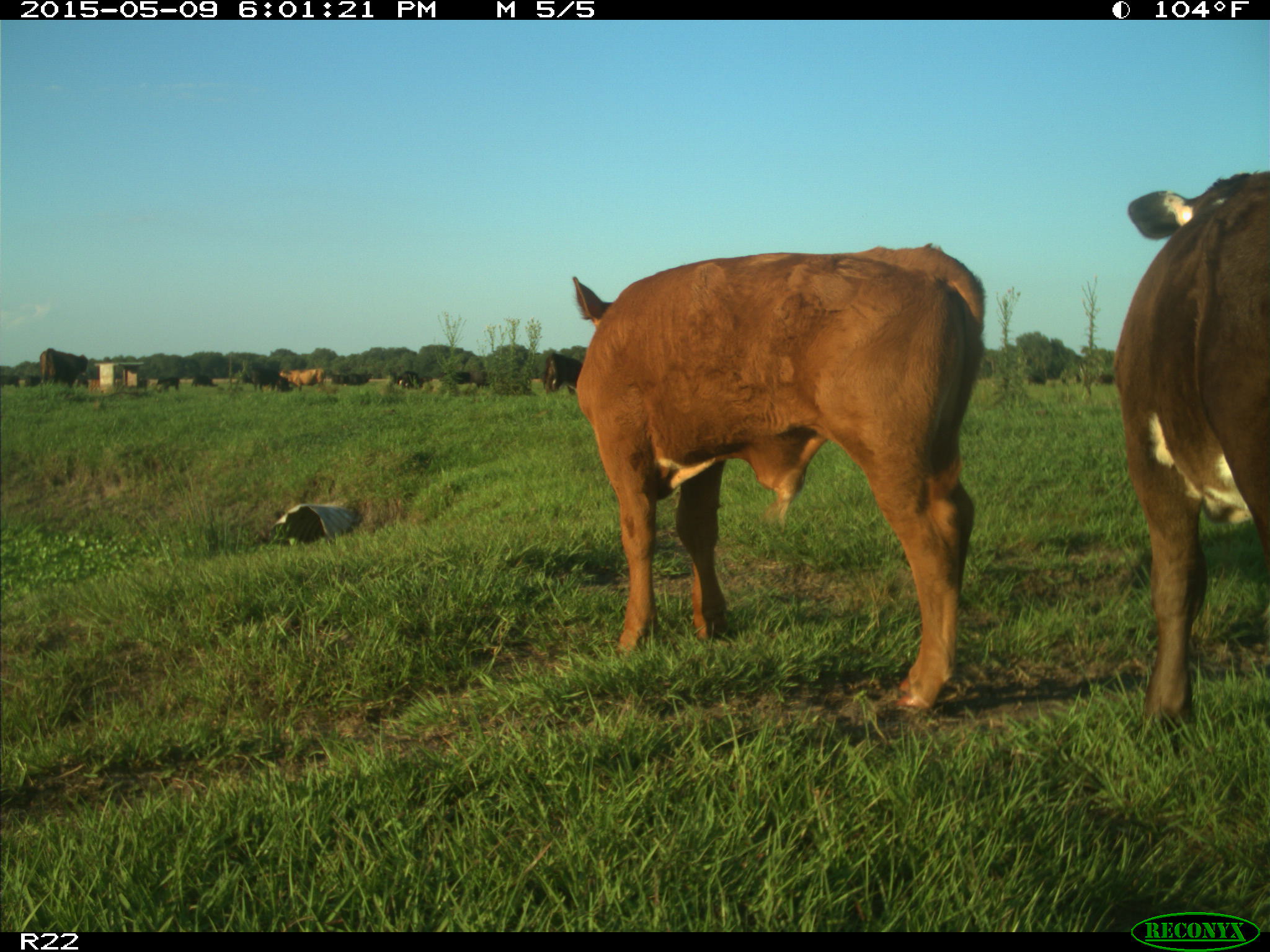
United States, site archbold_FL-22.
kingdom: Animalia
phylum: Chordata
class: Mammalia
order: Artiodactyla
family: Bovidae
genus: Bos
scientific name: Bos taurus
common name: domestic cow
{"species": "Bos taurus (domestic cow)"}